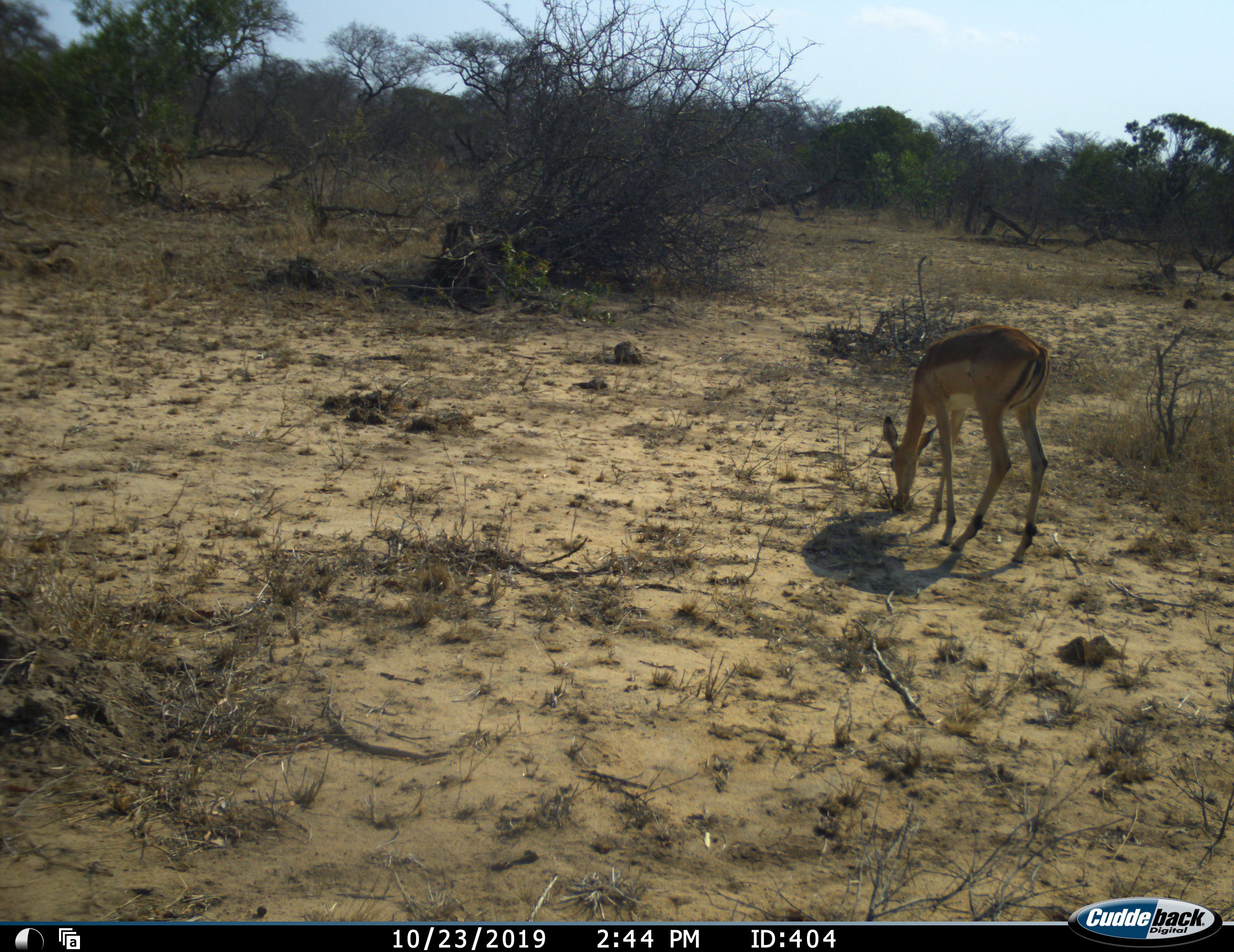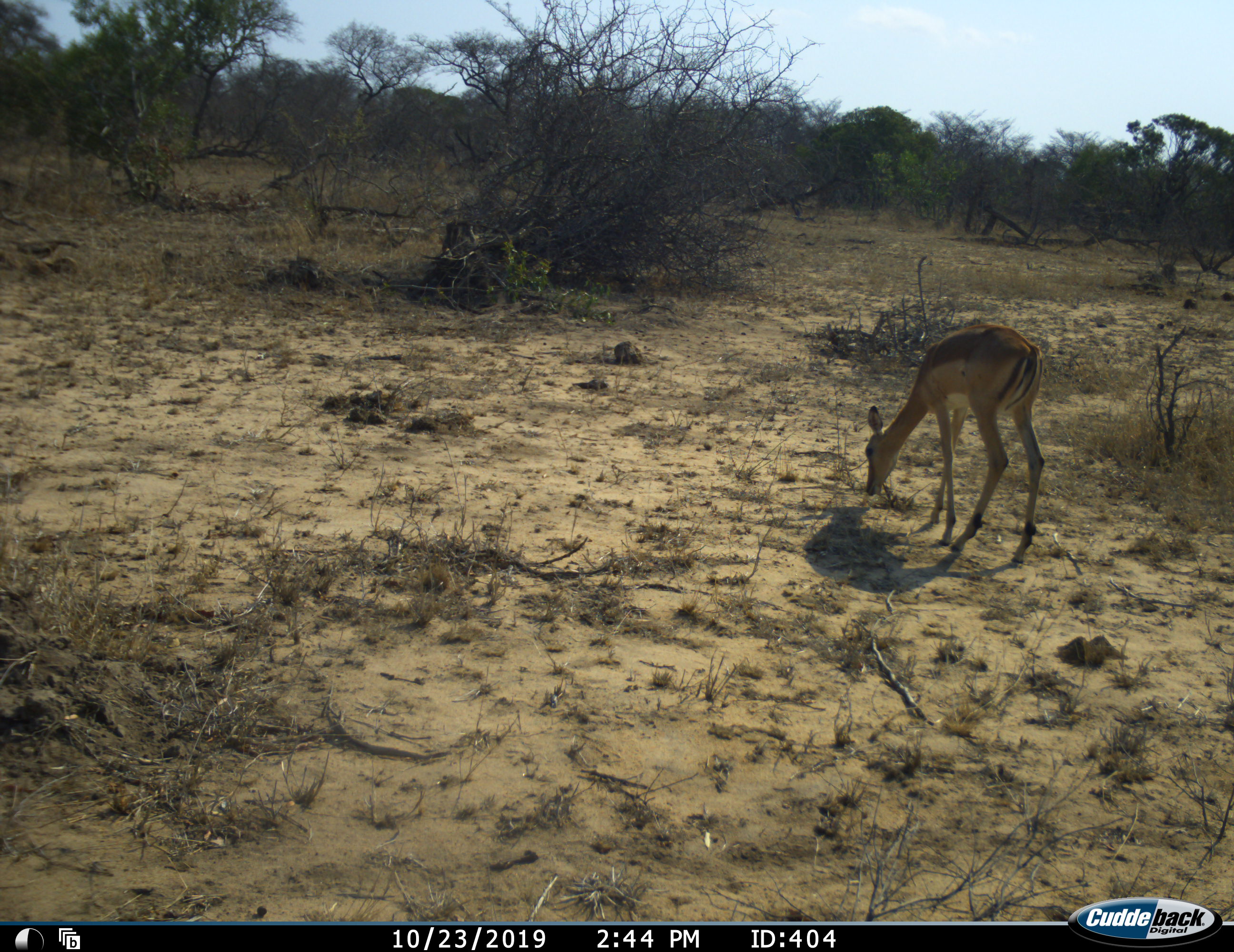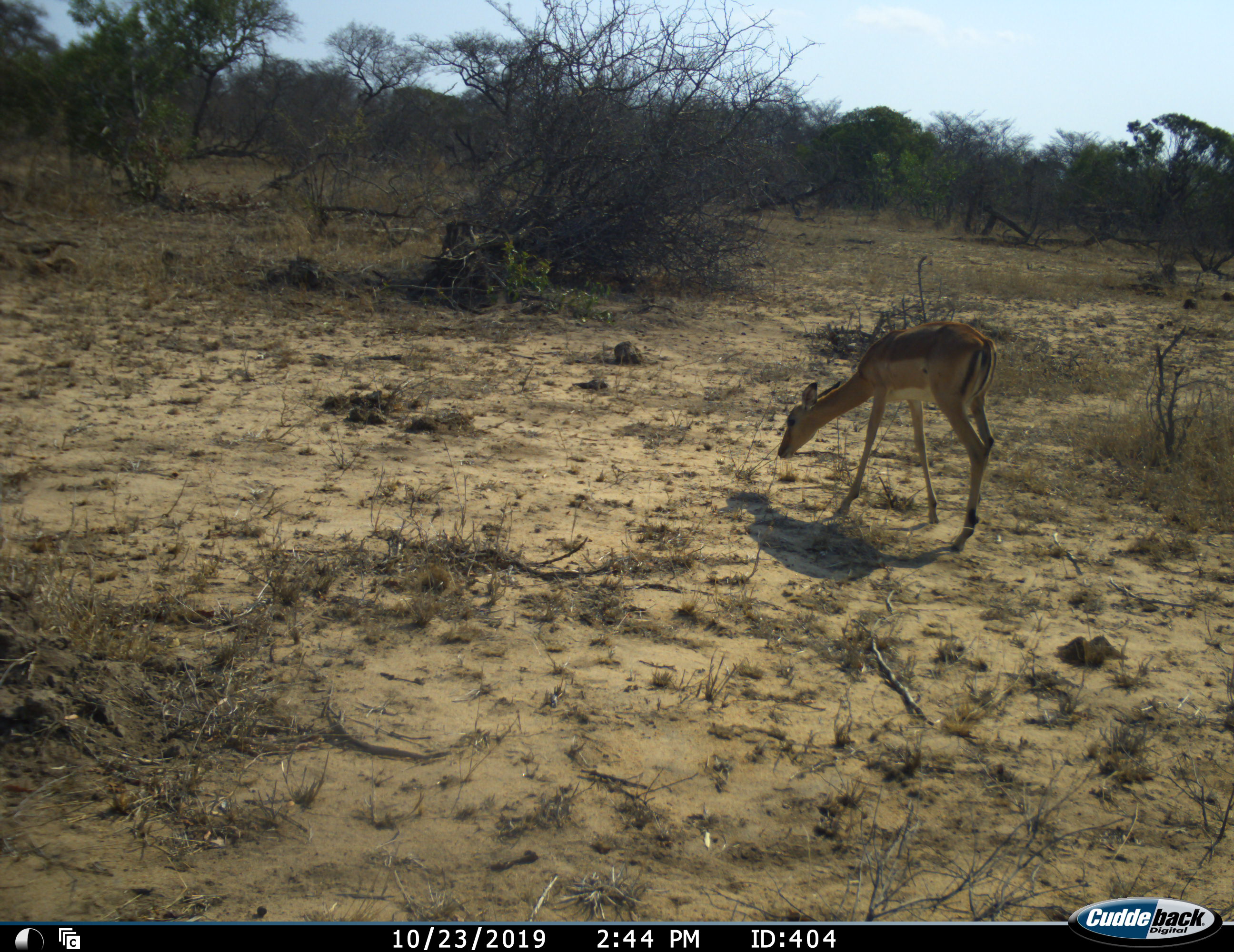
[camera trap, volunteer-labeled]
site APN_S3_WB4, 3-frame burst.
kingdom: Animalia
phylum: Chordata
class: Mammalia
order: Artiodactyla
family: Bovidae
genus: Aepyceros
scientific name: Aepyceros melampus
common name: impala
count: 1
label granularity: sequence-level